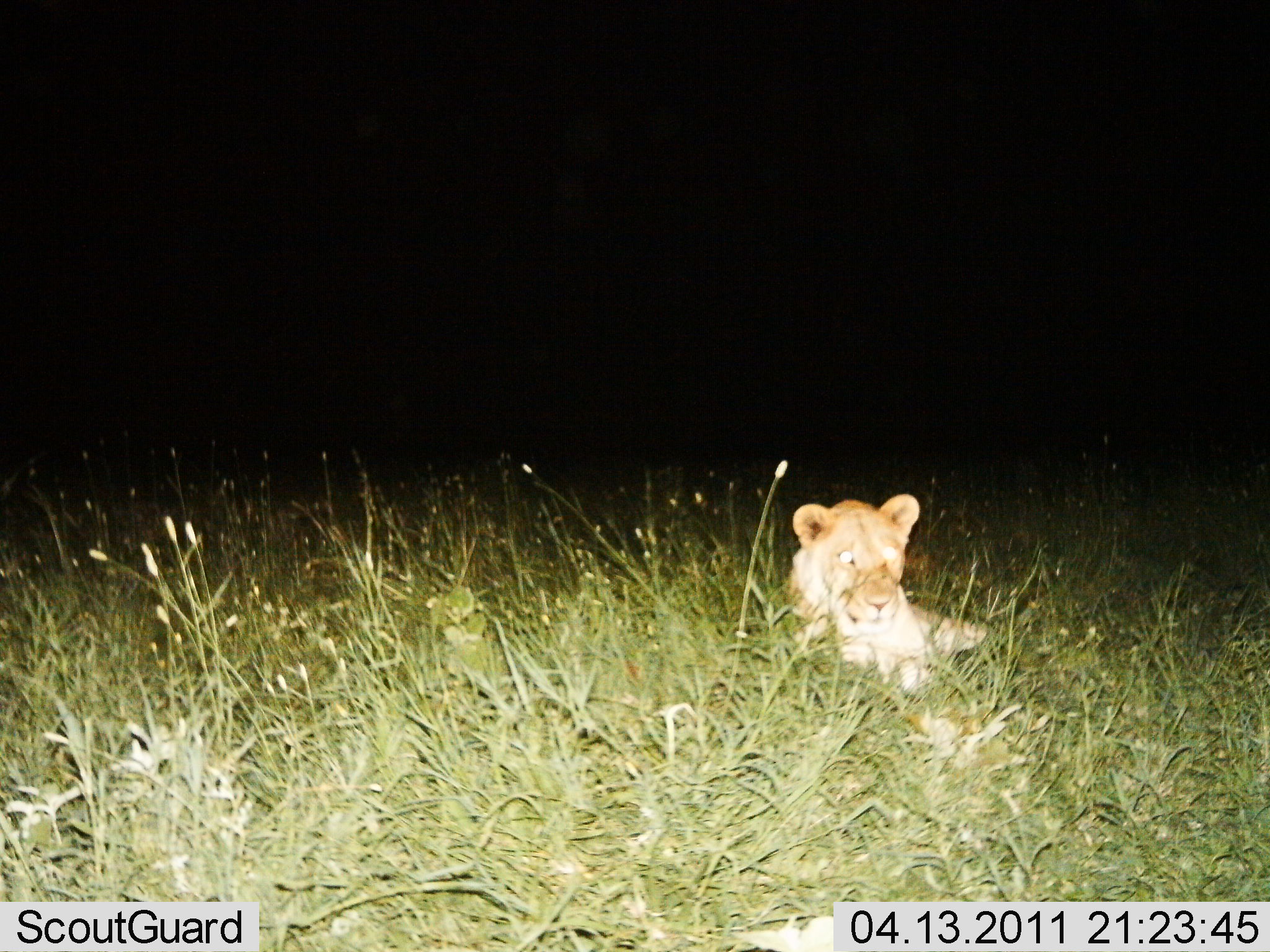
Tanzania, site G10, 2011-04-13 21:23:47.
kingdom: Animalia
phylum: Chordata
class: Mammalia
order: Carnivora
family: Felidae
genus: Panthera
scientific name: Panthera leo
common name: lion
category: lionfemale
Lionfemale (lion) (Panthera leo), count 1. Behavior (volunteer vote fractions): standing 0%, resting 100%, moving 0%, interacting 0%. Young present (vote fraction): 0%. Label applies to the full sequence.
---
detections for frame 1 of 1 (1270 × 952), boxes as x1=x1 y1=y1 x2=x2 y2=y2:
animal: x1=773 y1=495 x2=994 y2=700